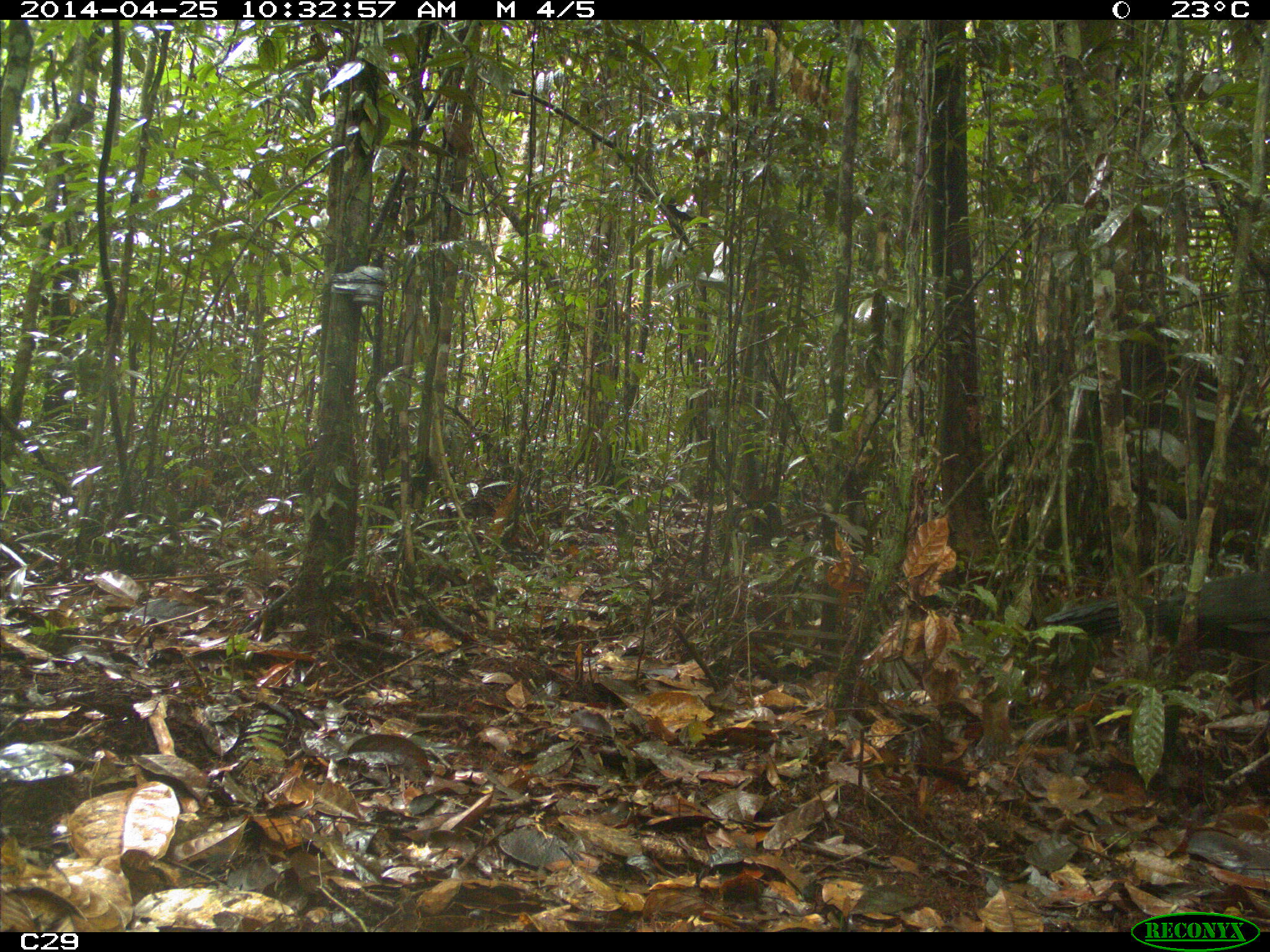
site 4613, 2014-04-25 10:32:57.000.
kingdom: Animalia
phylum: Chordata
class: Aves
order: Galliformes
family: Cracidae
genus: Penelope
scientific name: Penelope jacquacu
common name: spix's guan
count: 2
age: adult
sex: female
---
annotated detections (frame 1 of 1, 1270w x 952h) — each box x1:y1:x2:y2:
penelope jacquacu: 1043:572:1270:704